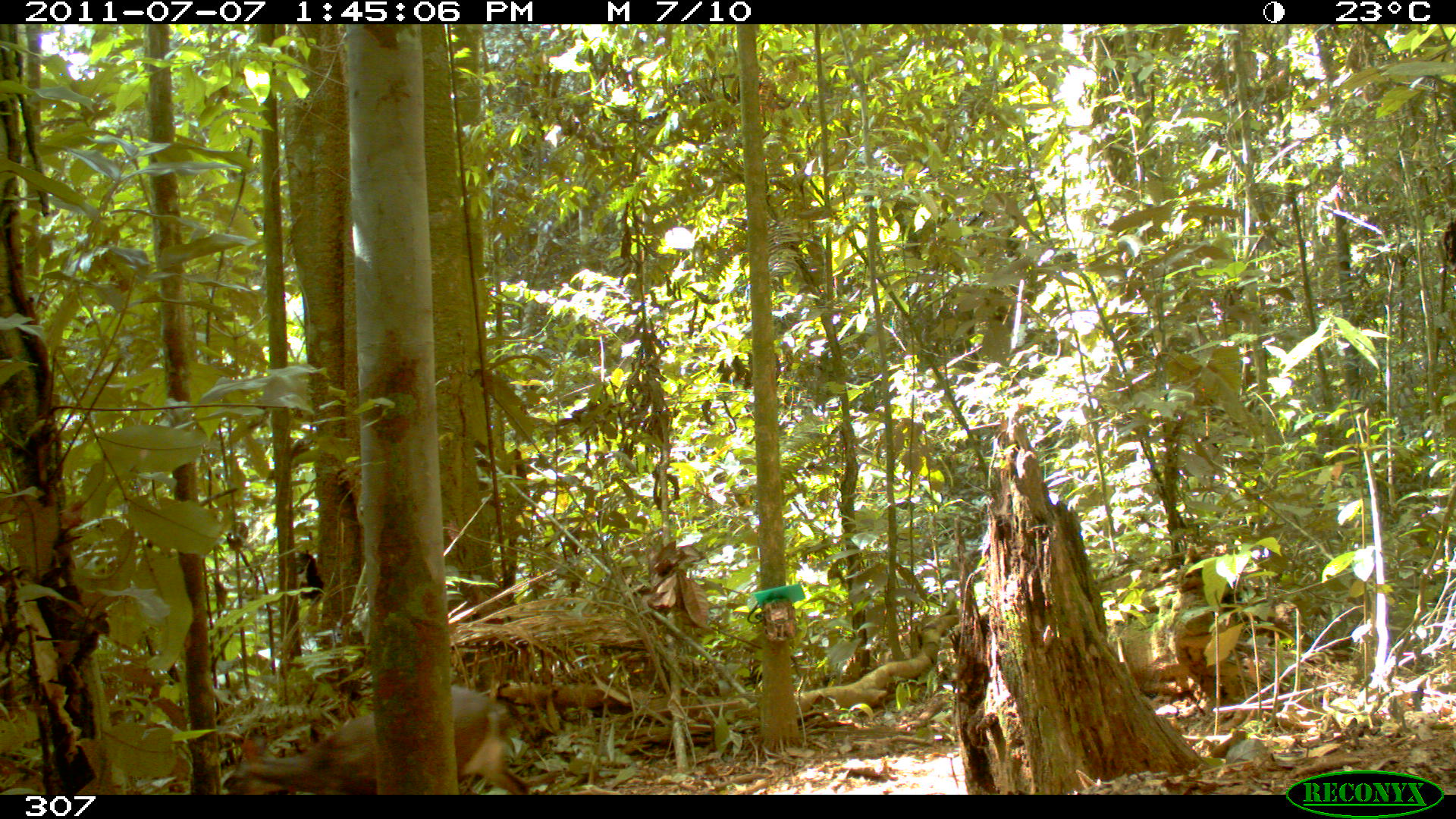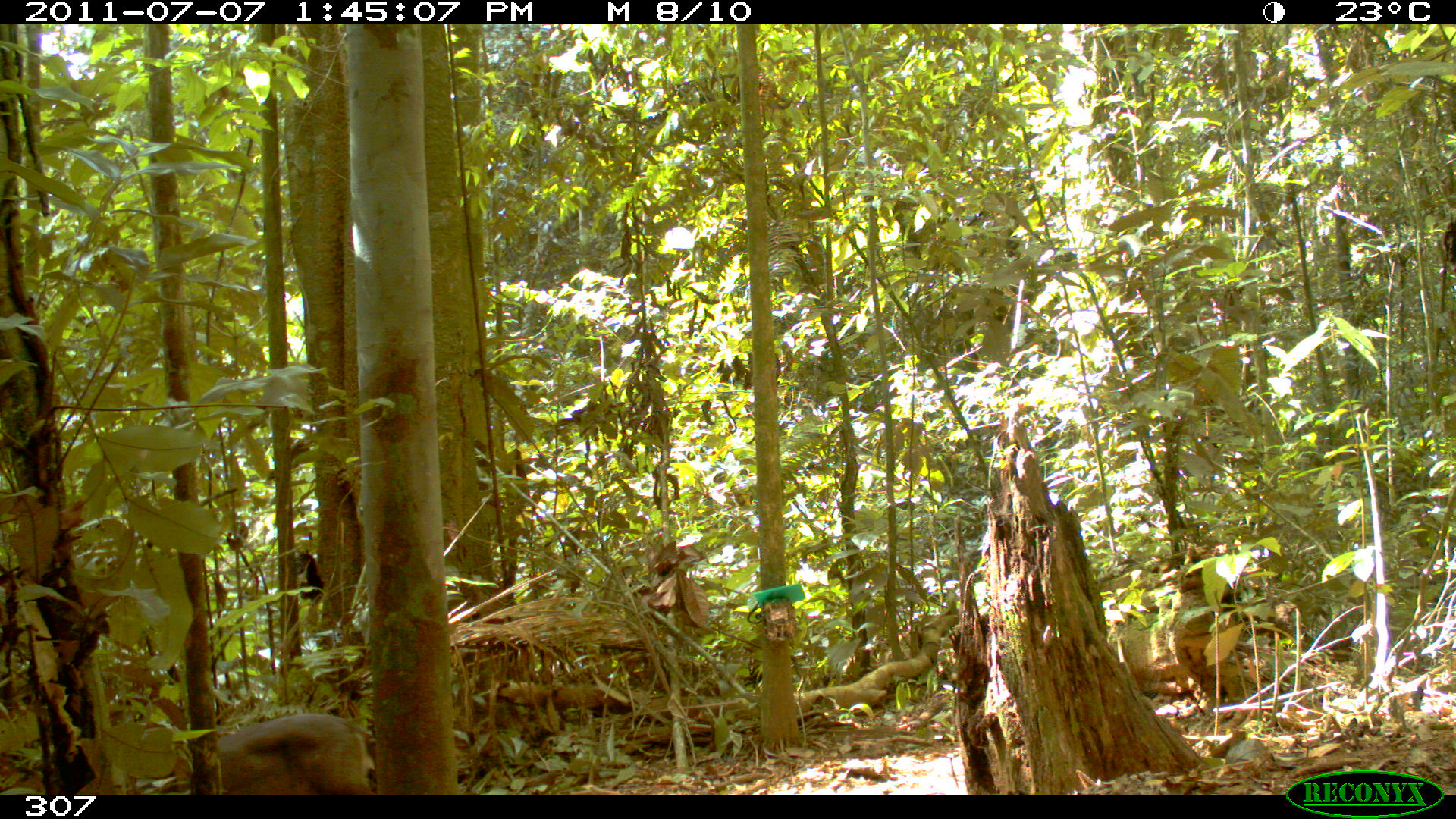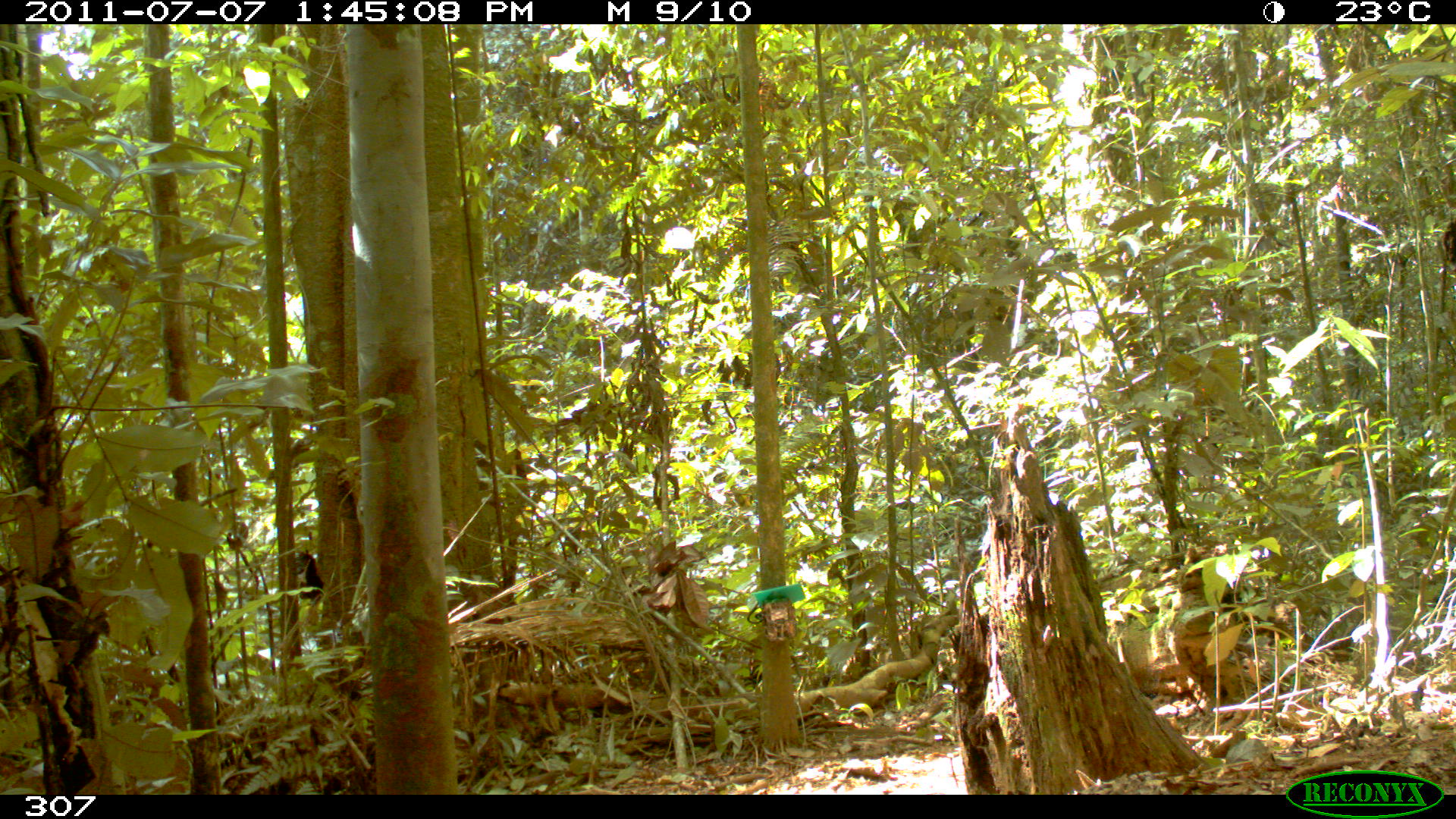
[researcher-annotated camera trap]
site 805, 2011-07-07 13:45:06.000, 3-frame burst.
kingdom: Animalia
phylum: Chordata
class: Mammalia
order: Artiodactyla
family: Cervidae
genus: Mazama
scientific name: Mazama gouazoubira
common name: gray brocket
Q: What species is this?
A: Mazama gouazoubira (gray brocket).